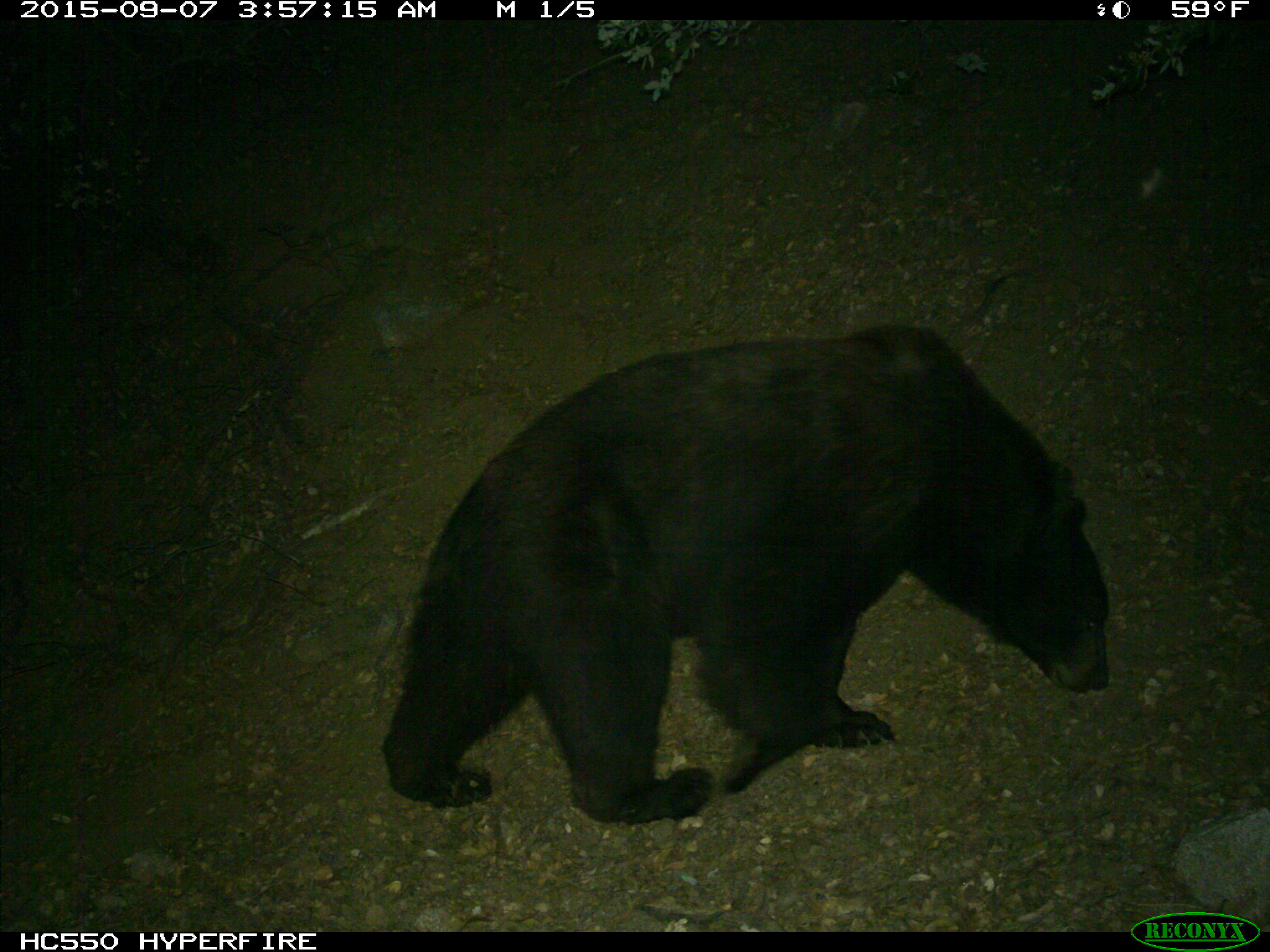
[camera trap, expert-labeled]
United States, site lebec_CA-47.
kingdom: Animalia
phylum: Chordata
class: Mammalia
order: Carnivora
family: Ursidae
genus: Ursus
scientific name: Ursus americanus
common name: american black bear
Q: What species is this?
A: Ursus americanus (american black bear).